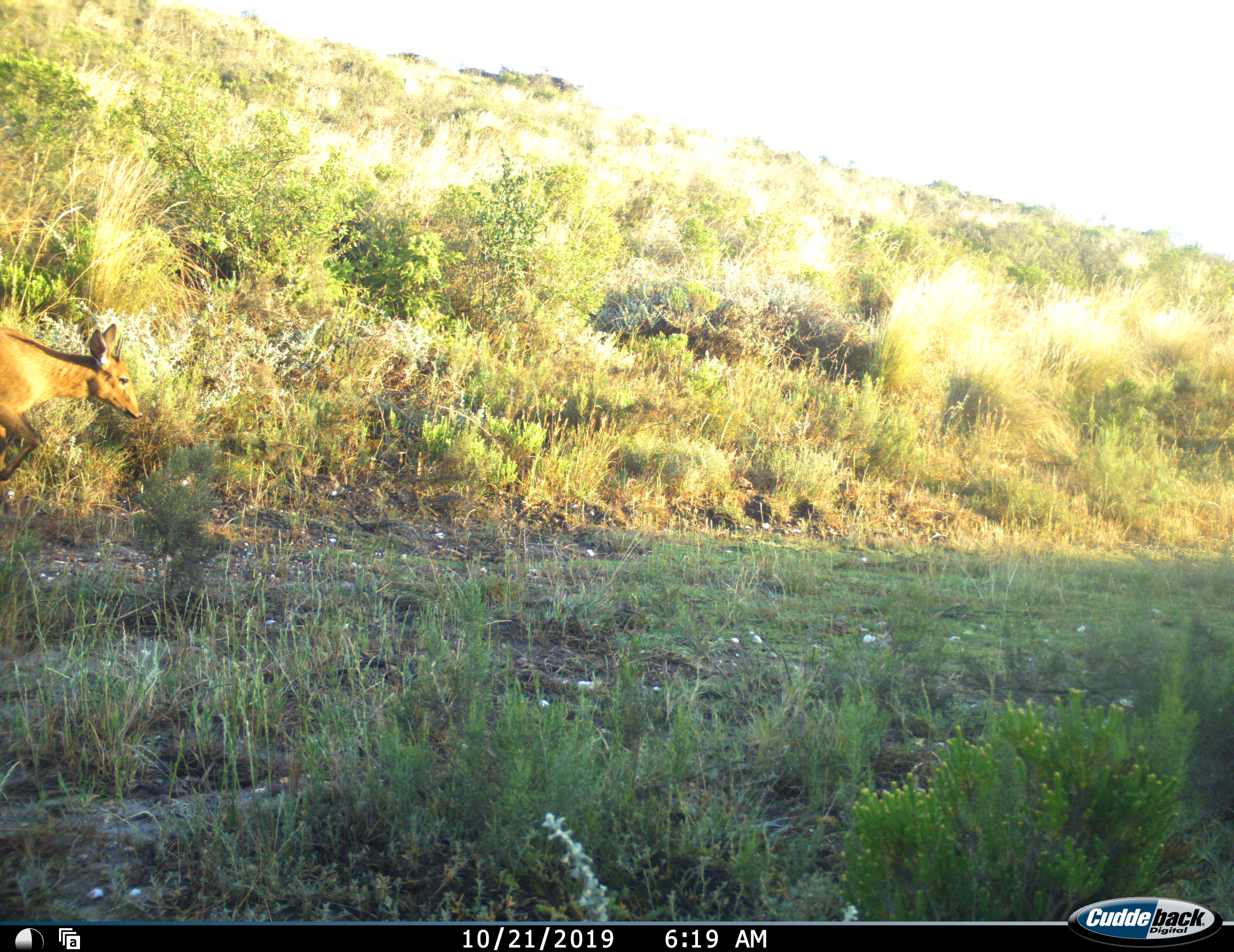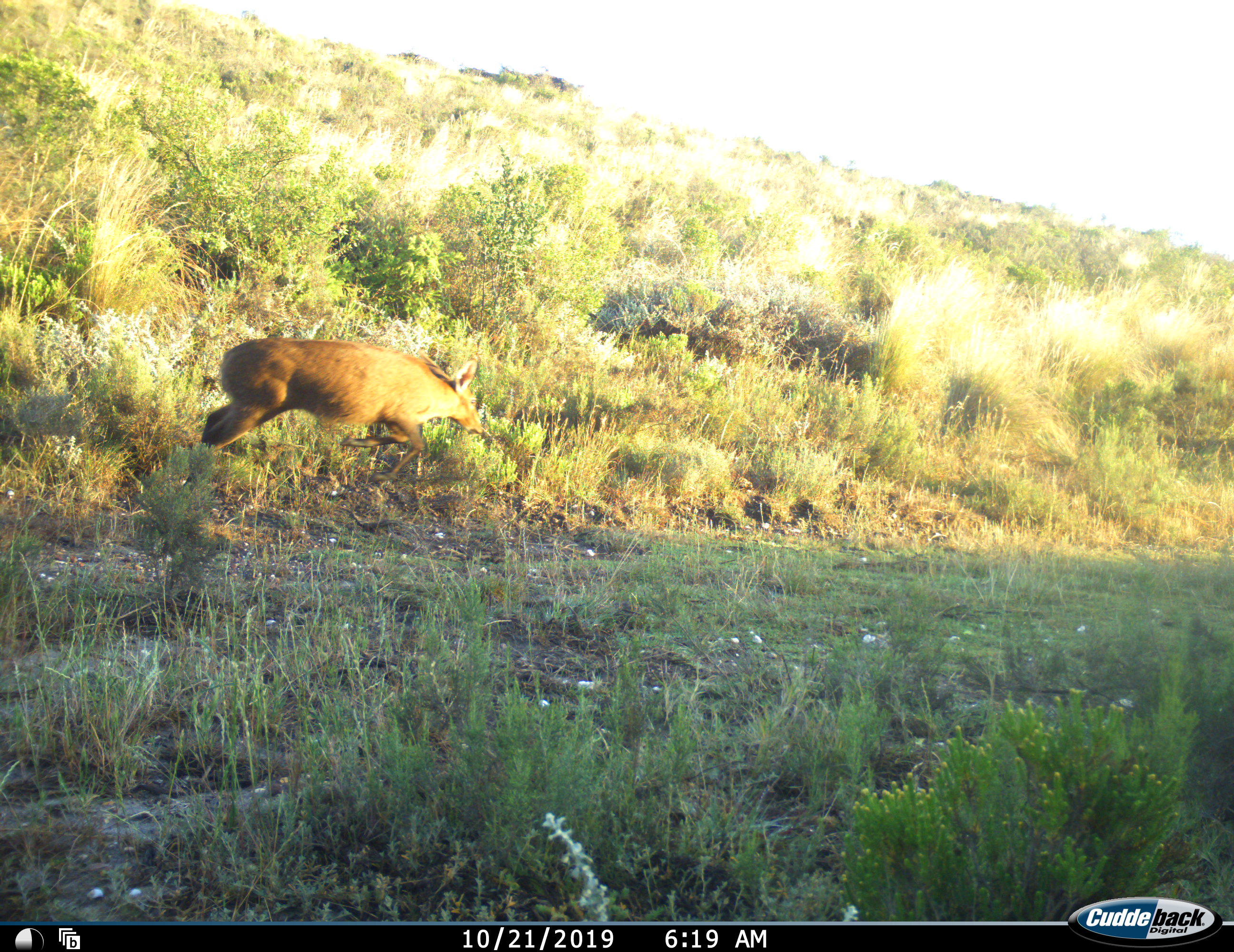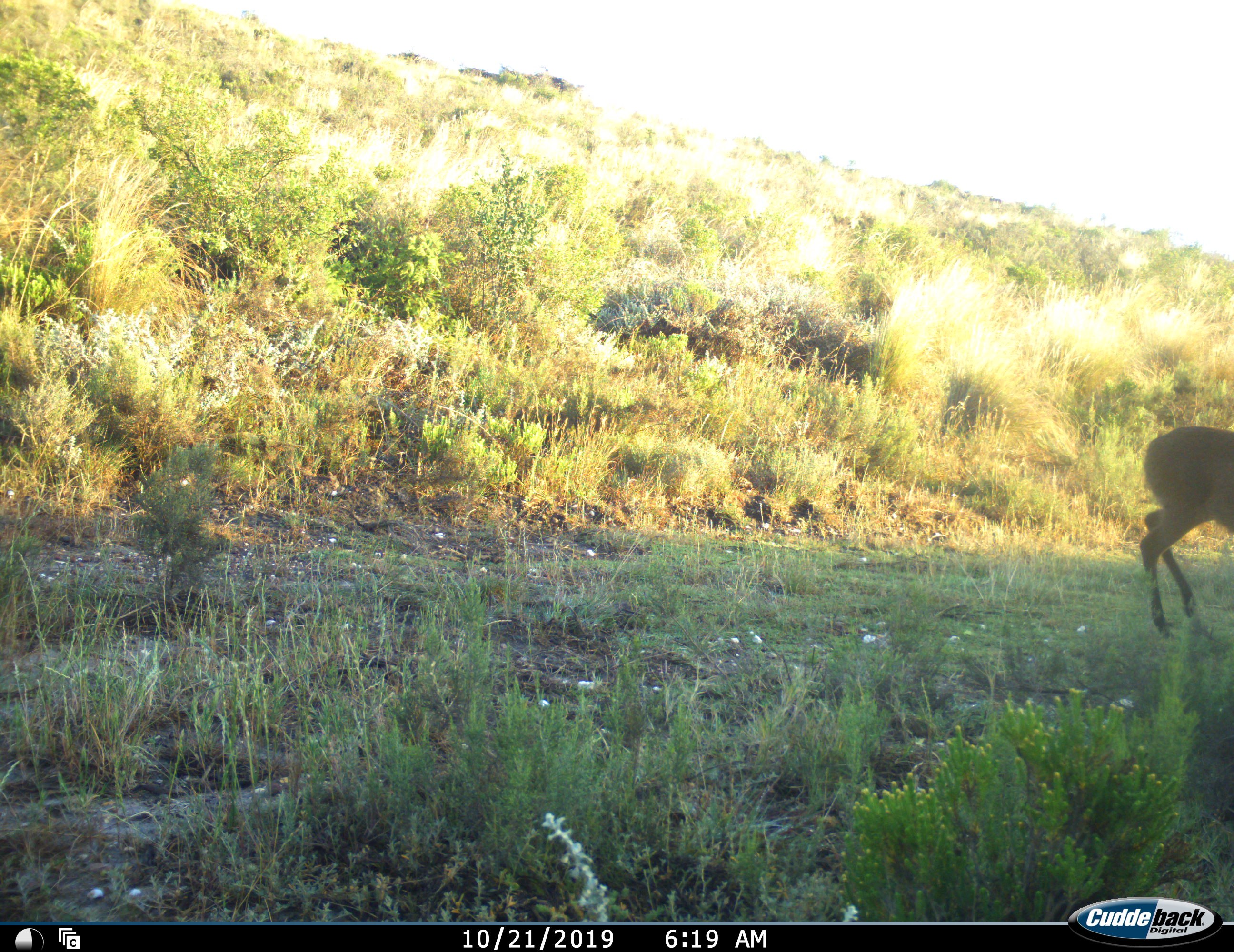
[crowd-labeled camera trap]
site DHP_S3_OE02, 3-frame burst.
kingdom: Animalia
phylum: Chordata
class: Mammalia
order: Artiodactyla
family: Bovidae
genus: Sylvicapra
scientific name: Sylvicapra grimmia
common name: common duiker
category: duikercommongrey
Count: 1.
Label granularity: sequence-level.